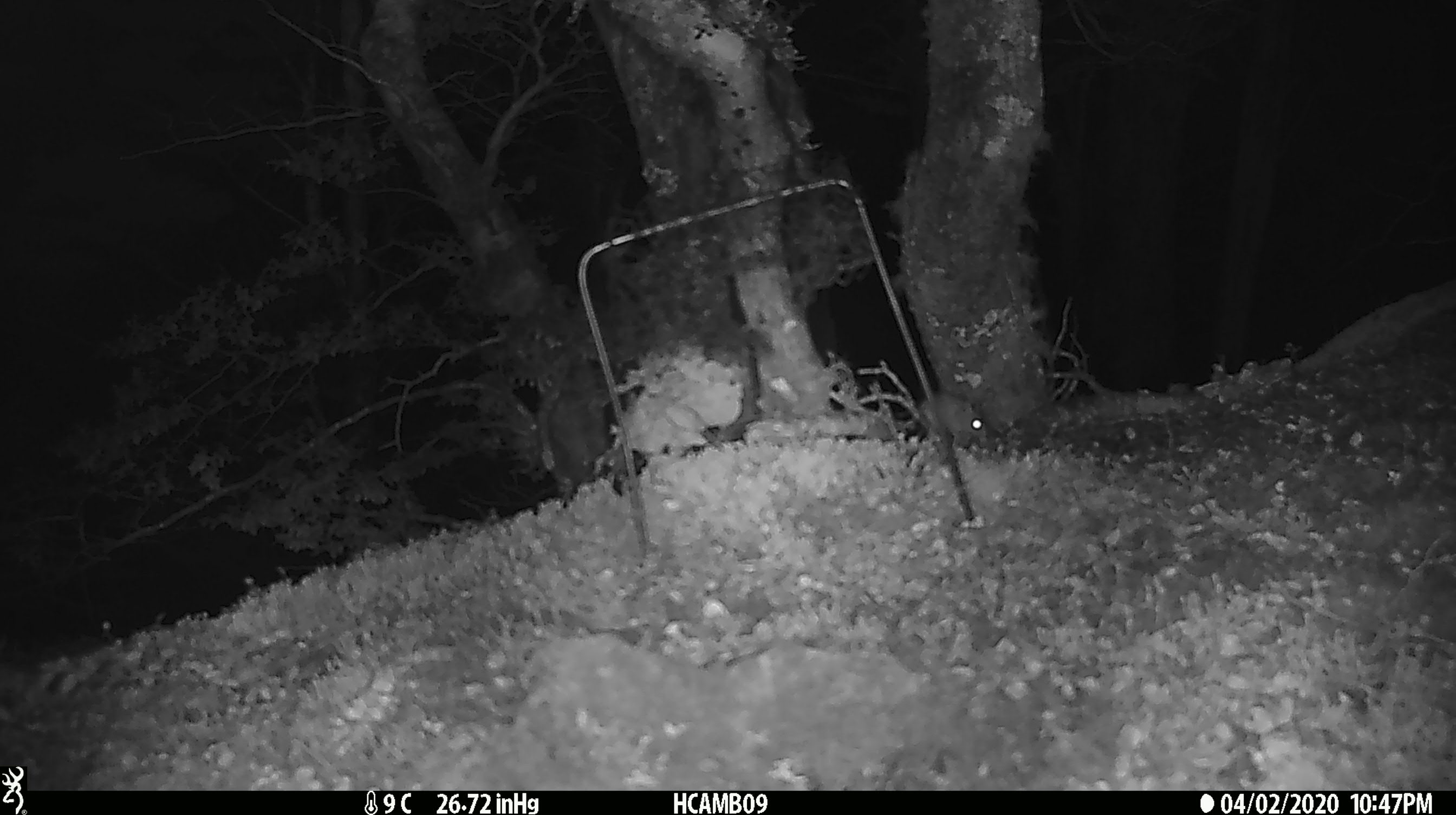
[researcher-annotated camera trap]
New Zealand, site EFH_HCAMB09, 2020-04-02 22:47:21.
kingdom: Animalia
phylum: Chordata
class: Mammalia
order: Rodentia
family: Muridae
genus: Mus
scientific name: Mus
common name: mouse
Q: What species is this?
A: Mouse (Mus).